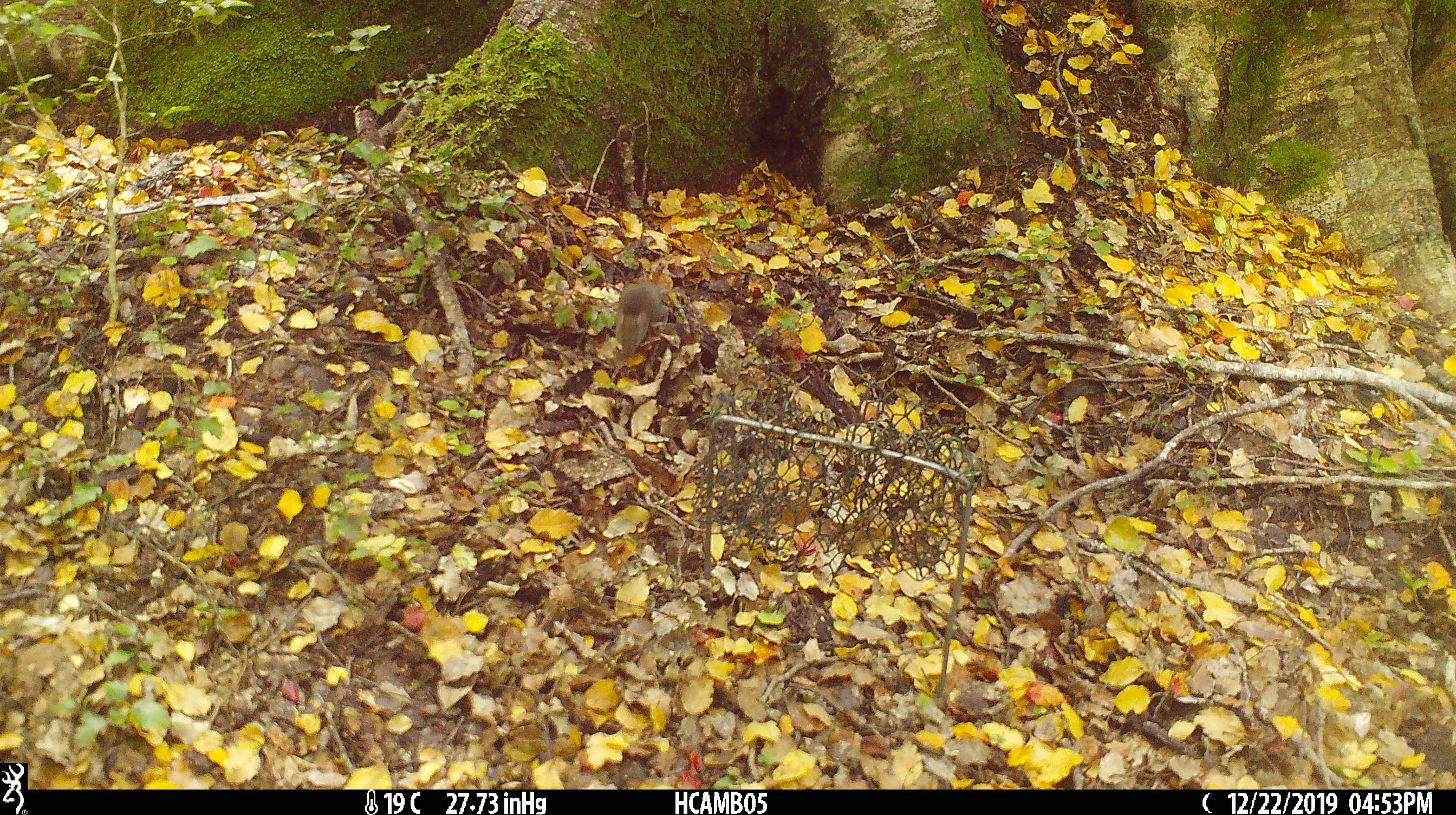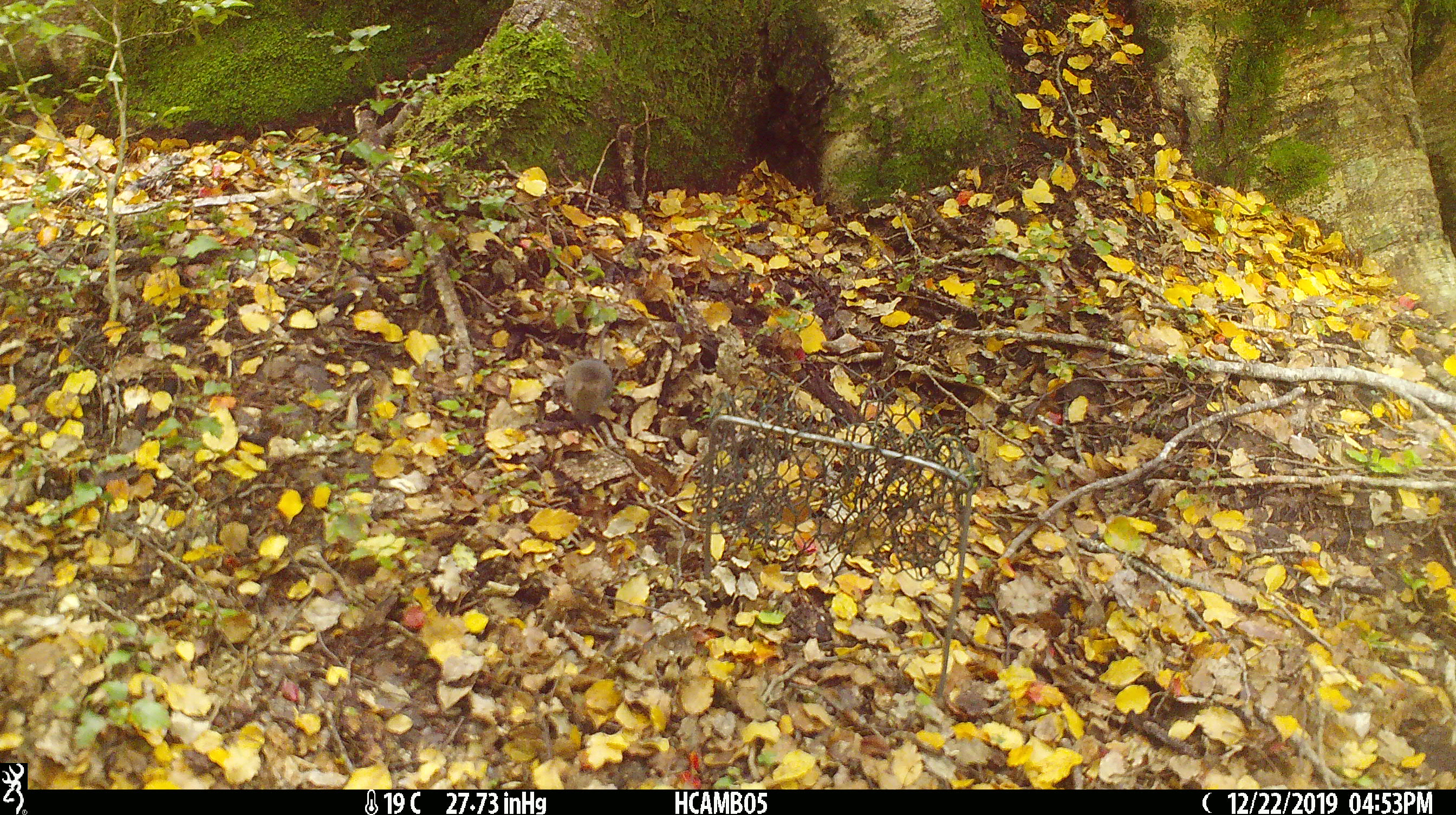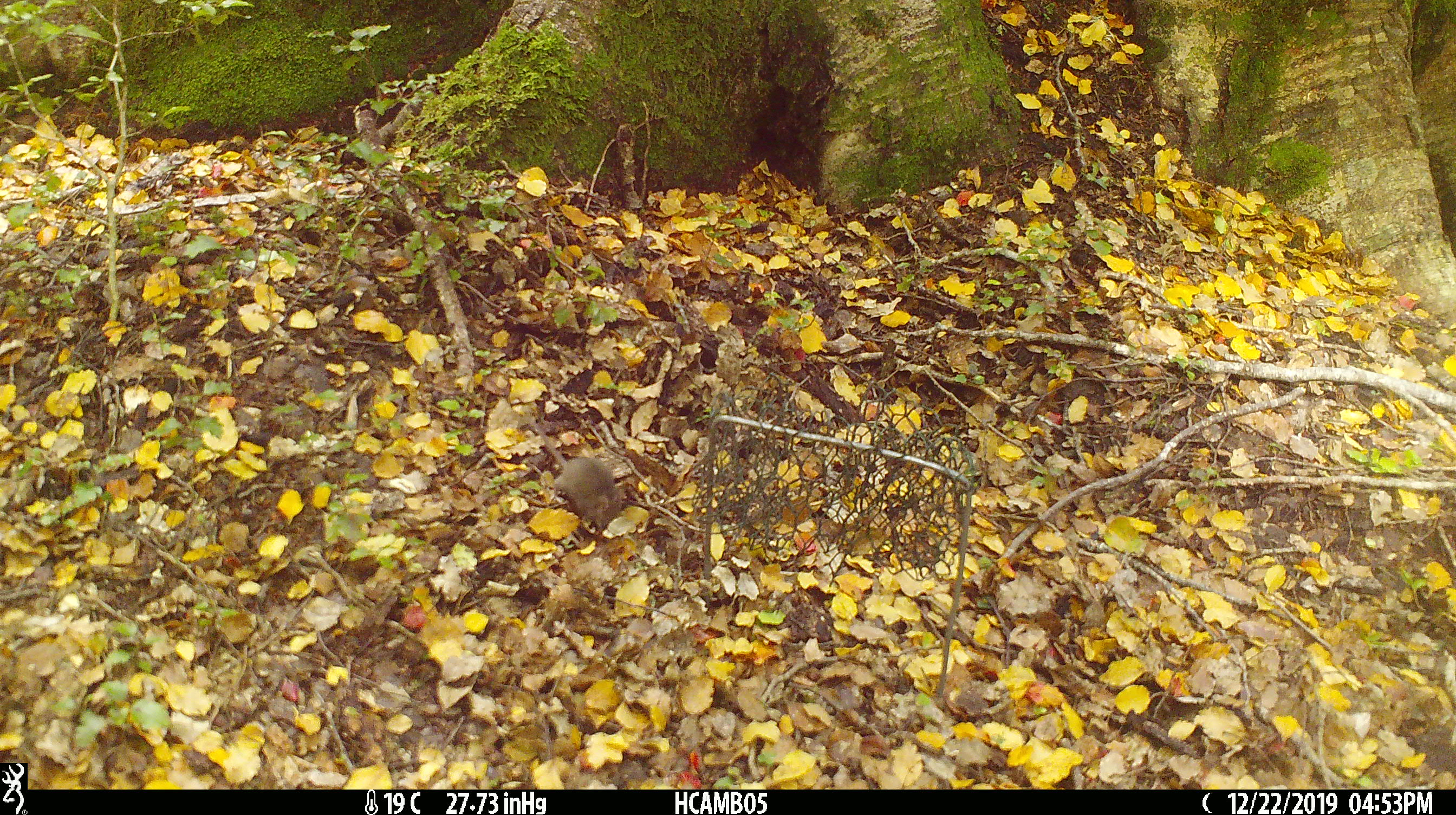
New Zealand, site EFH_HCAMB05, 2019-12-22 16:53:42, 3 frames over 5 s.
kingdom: Animalia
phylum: Chordata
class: Mammalia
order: Rodentia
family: Muridae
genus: Mus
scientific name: Mus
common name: mouse